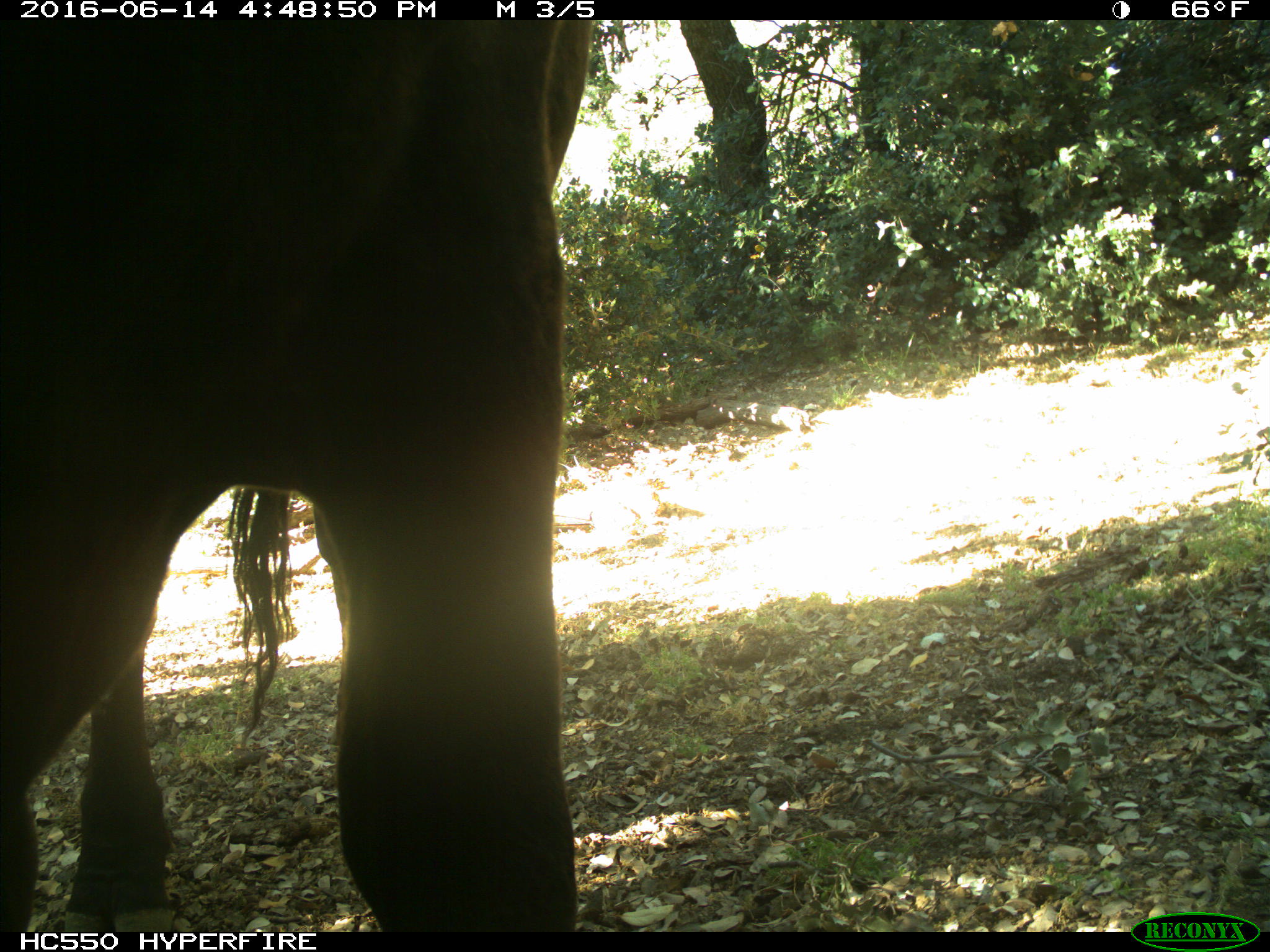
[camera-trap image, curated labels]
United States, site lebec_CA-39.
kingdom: Animalia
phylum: Chordata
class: Mammalia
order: Artiodactyla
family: Bovidae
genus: Bos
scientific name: Bos taurus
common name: domestic cow